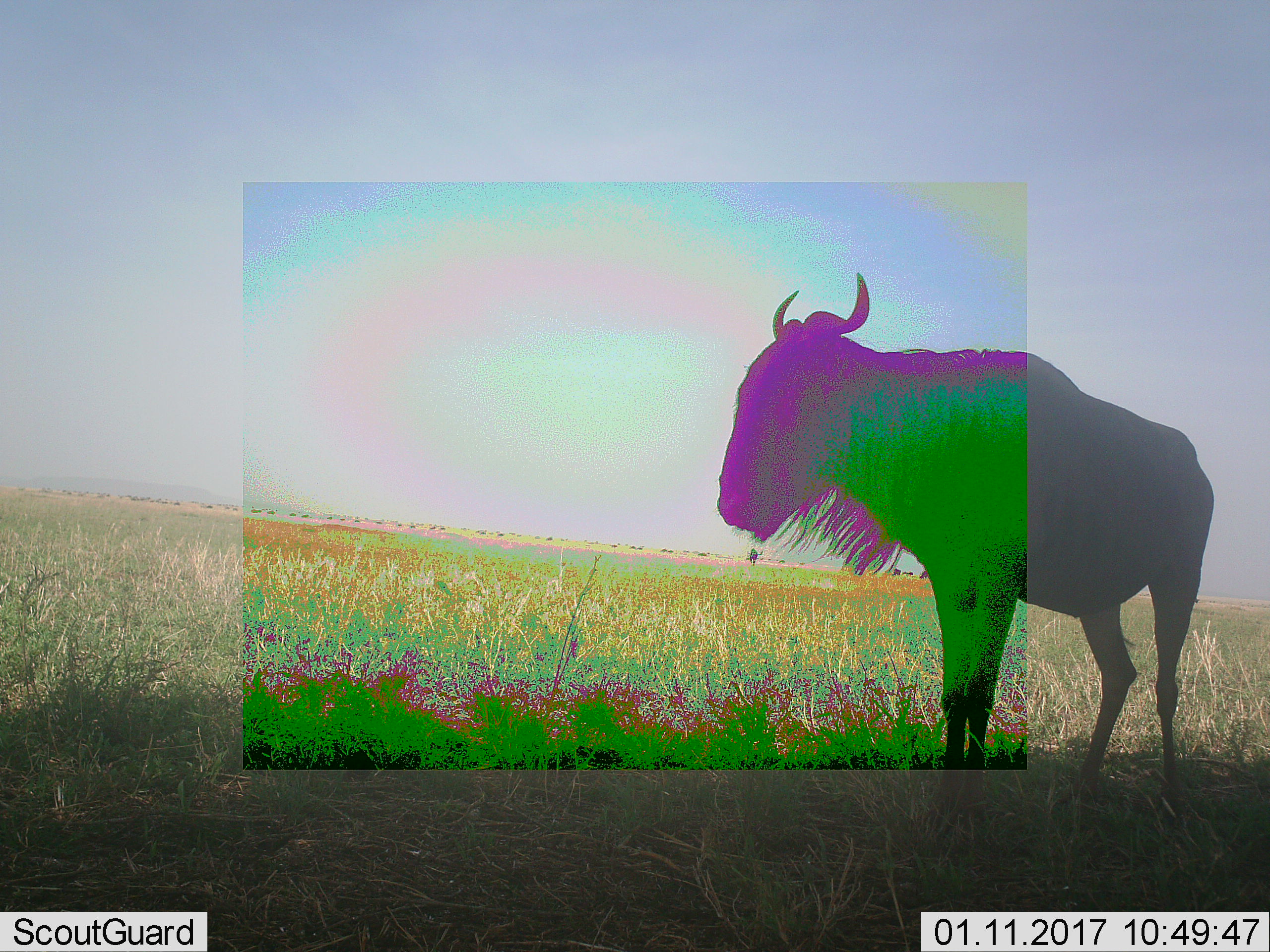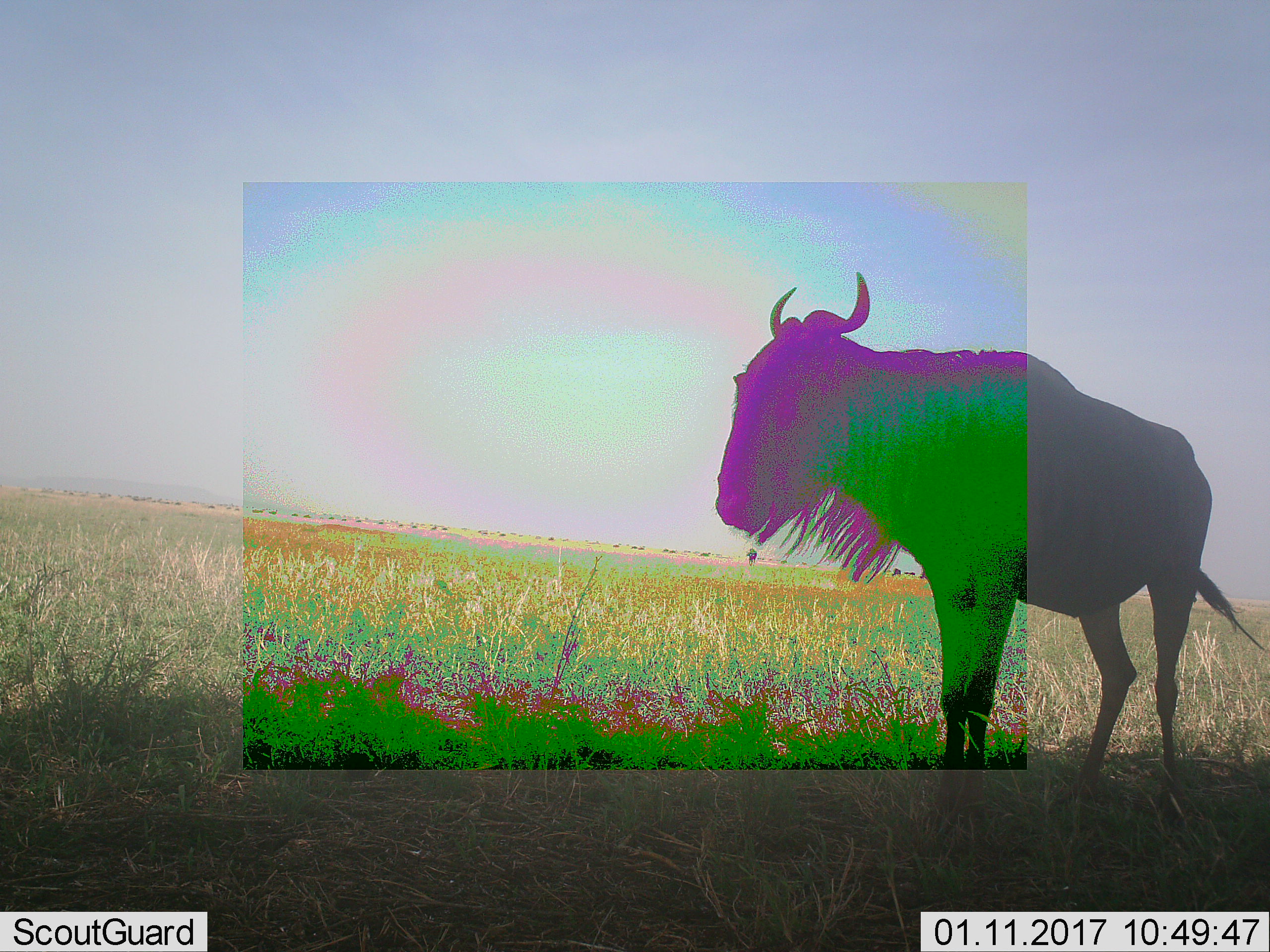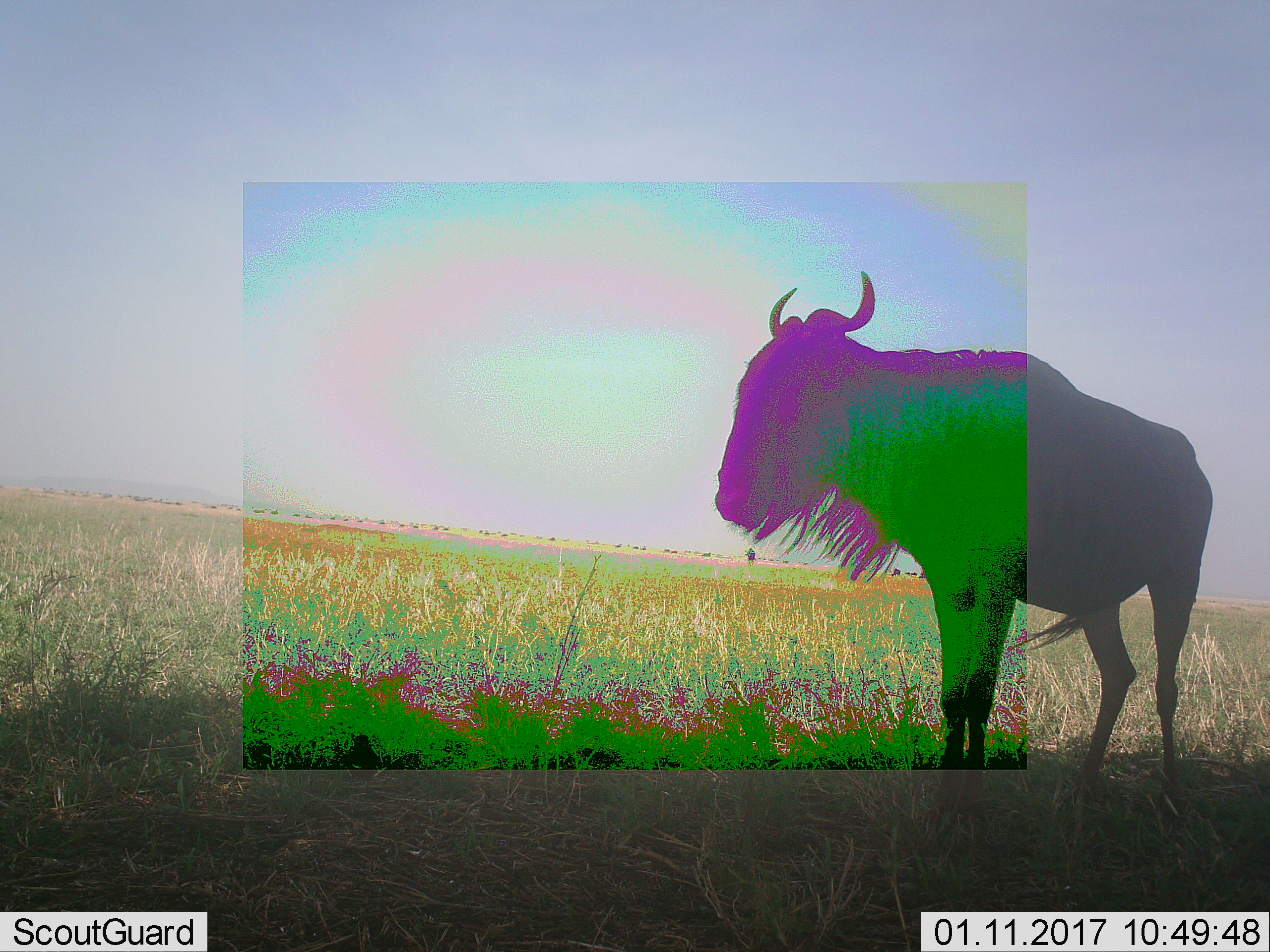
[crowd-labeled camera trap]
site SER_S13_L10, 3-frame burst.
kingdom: Animalia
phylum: Chordata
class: Mammalia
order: Artiodactyla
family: Bovidae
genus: Connochaetes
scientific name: Connochaetes taurinus taurinus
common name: blue wildebeest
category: wildebeestblue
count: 1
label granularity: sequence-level